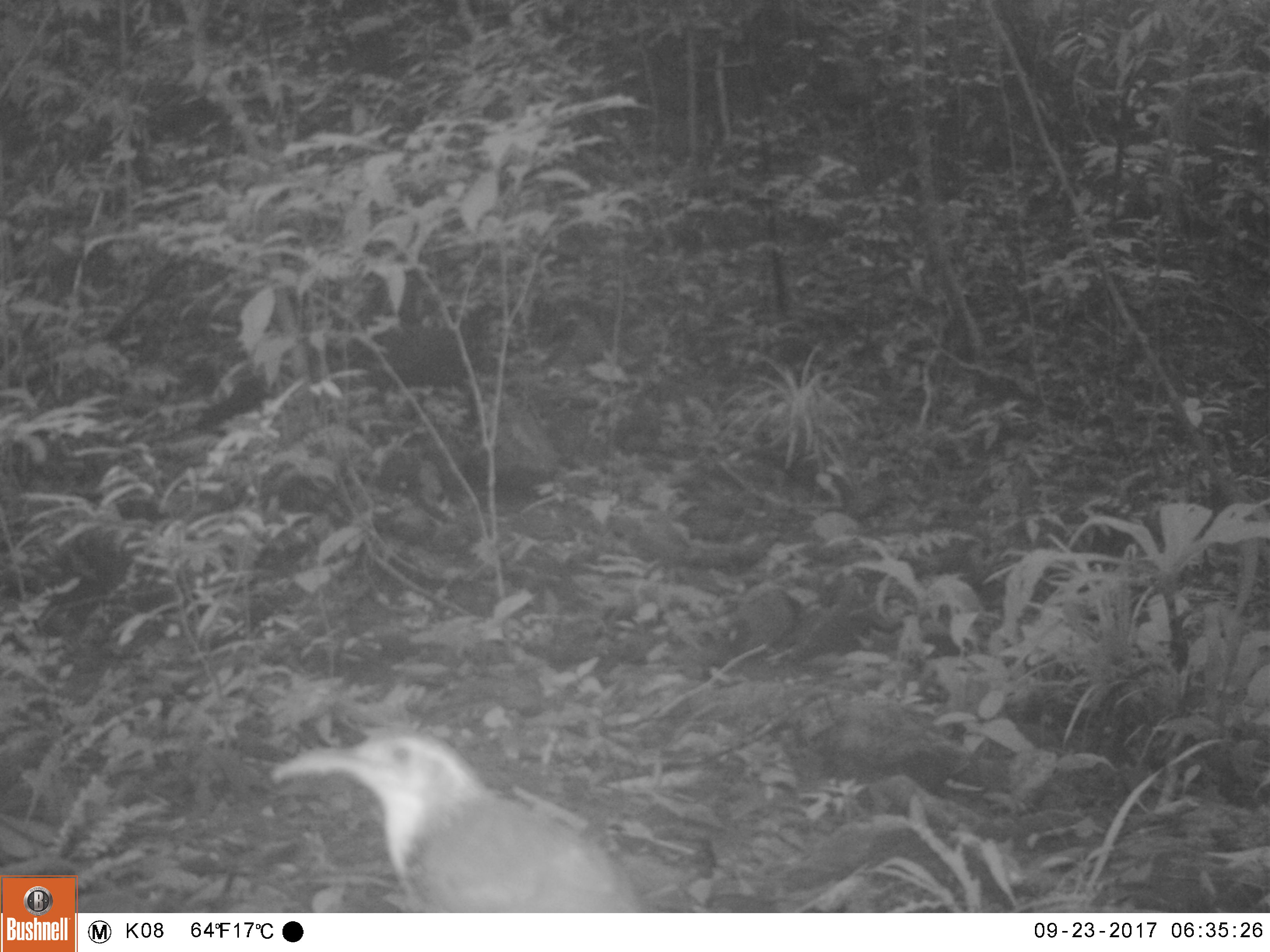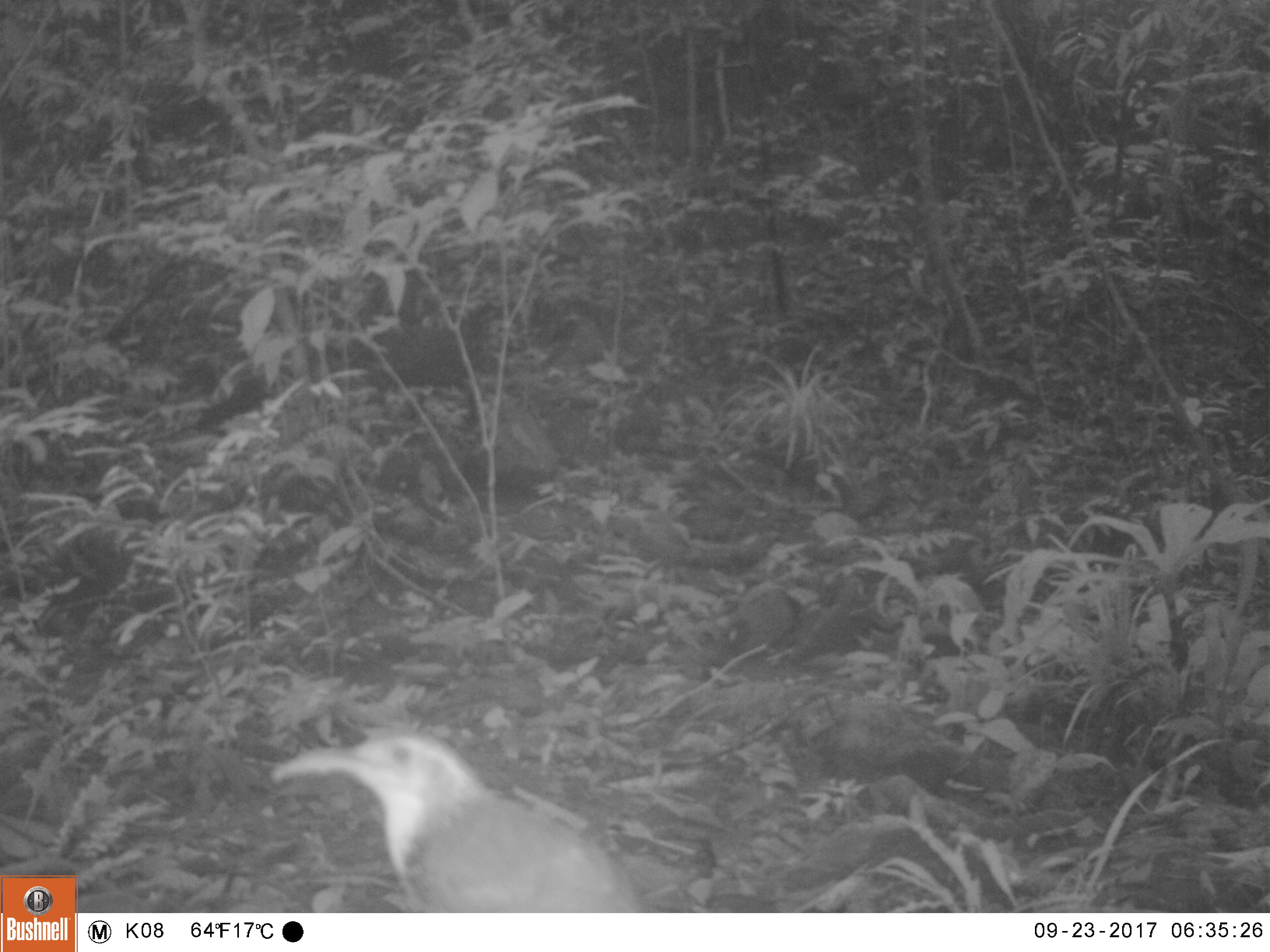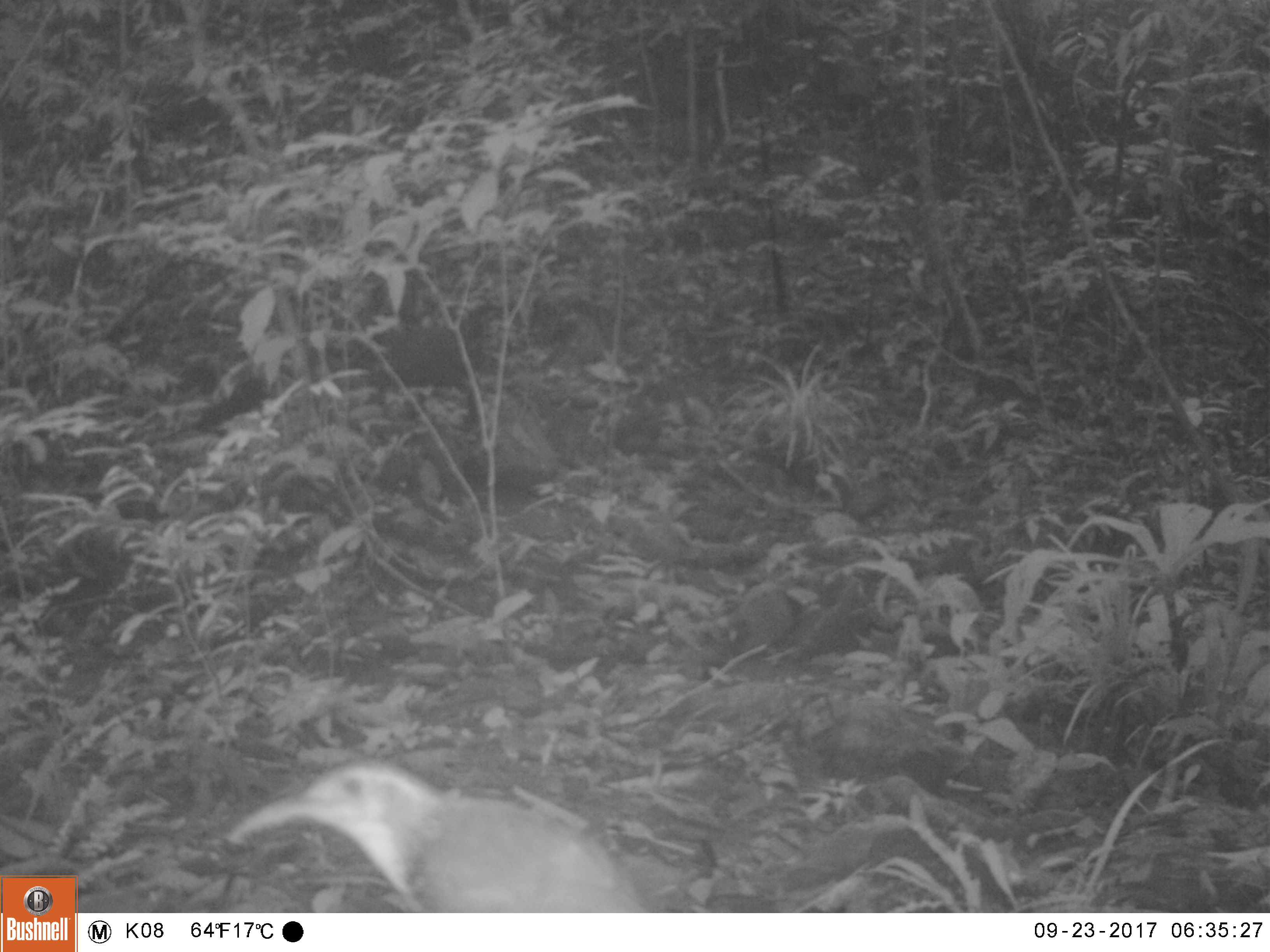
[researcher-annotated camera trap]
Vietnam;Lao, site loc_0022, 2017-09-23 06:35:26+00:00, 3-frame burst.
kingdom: Animalia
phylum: Chordata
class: Aves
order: Passeriformes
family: Timaliidae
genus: Erythrogenys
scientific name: Erythrogenys hypoleucos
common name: large scimitar babbler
Large scimitar babbler (Erythrogenys hypoleucos). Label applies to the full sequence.